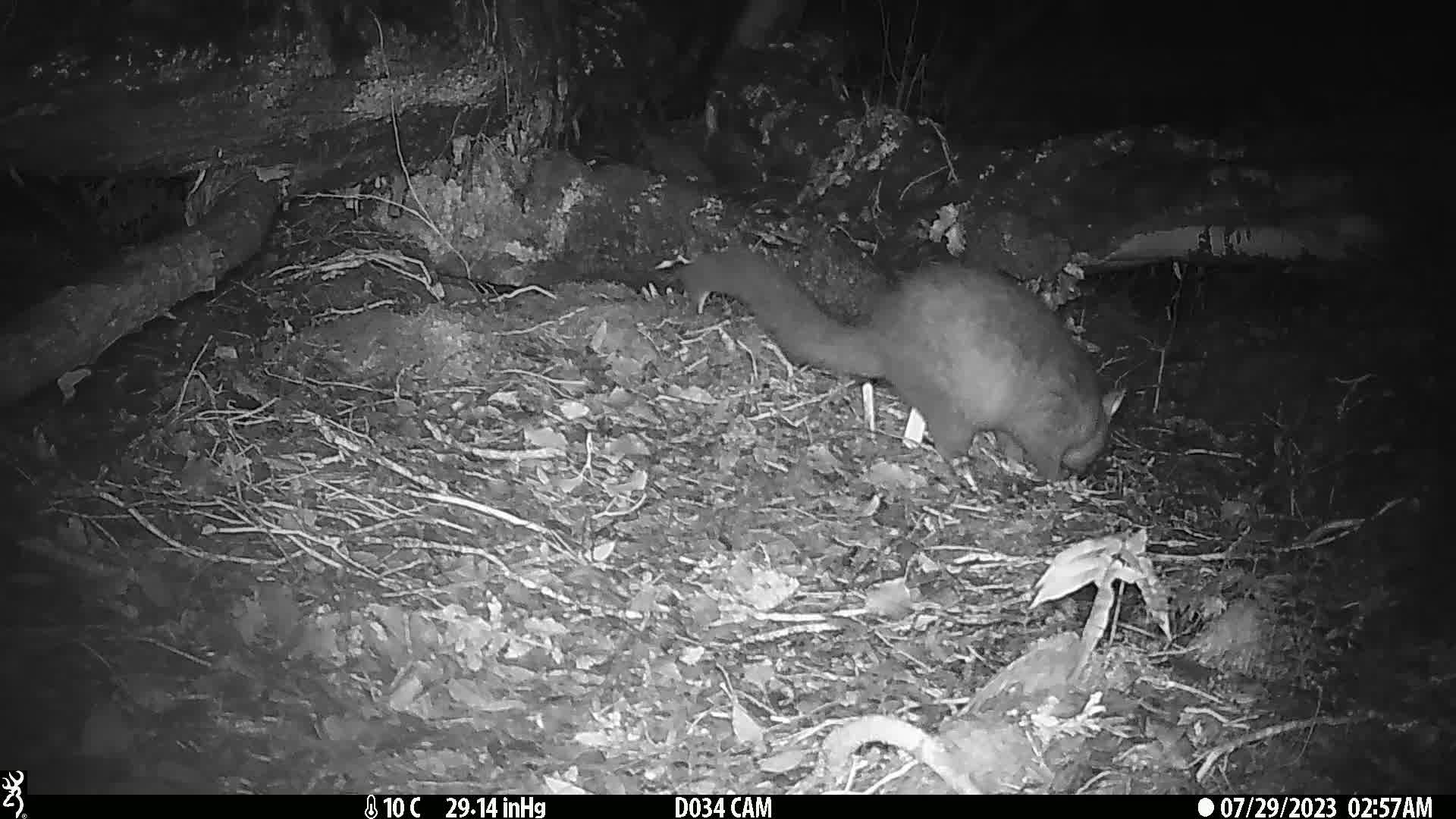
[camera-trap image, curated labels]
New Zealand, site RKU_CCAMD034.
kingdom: Animalia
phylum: Chordata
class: Mammalia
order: Diprotodontia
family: Phalangeridae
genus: Trichosurus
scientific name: Trichosurus vulpecula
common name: common brushtail possum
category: possum